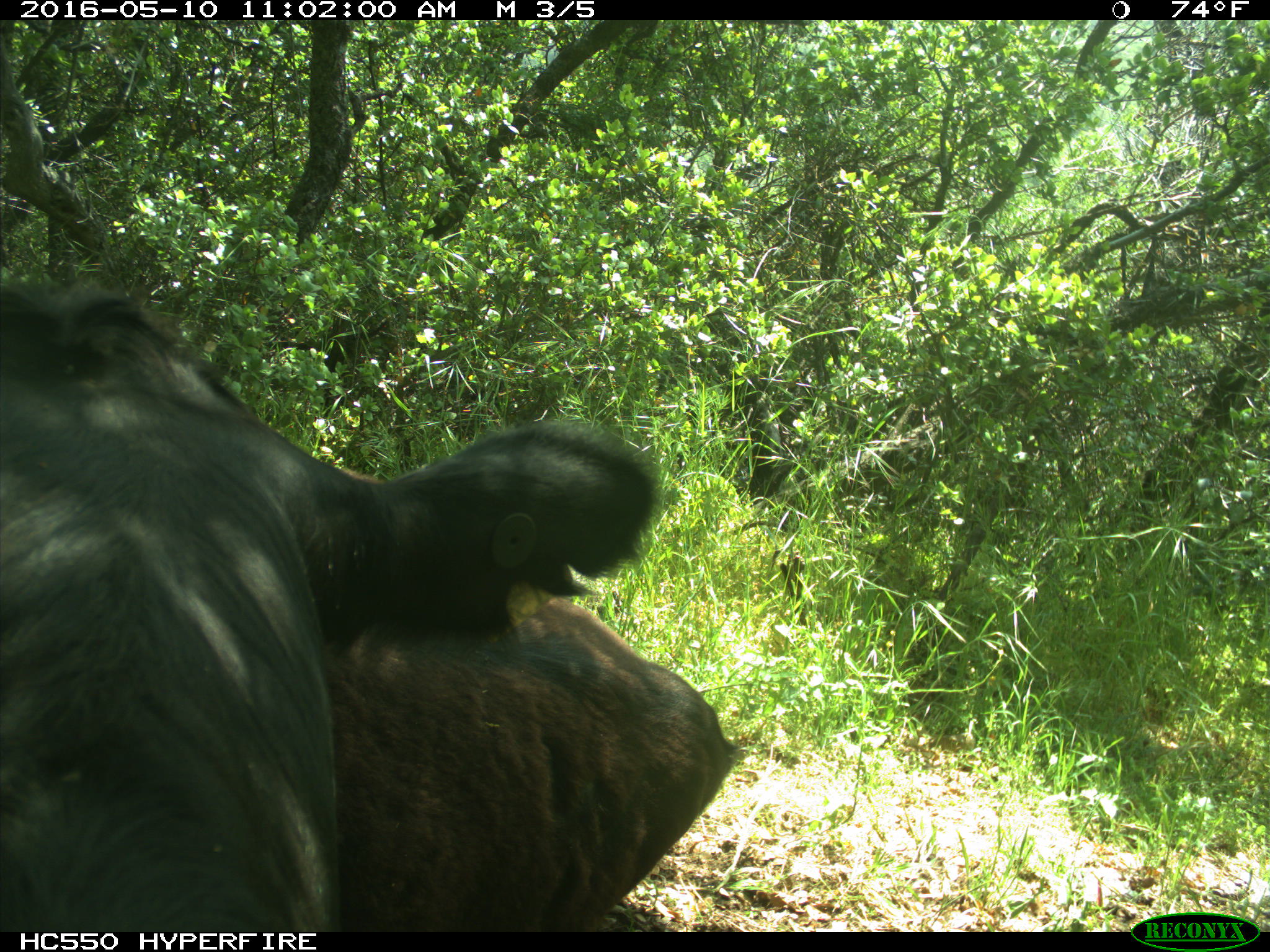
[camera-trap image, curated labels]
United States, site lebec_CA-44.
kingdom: Animalia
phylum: Chordata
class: Mammalia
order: Artiodactyla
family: Bovidae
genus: Bos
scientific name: Bos taurus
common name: domestic cow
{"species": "Bos taurus (domestic cow)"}